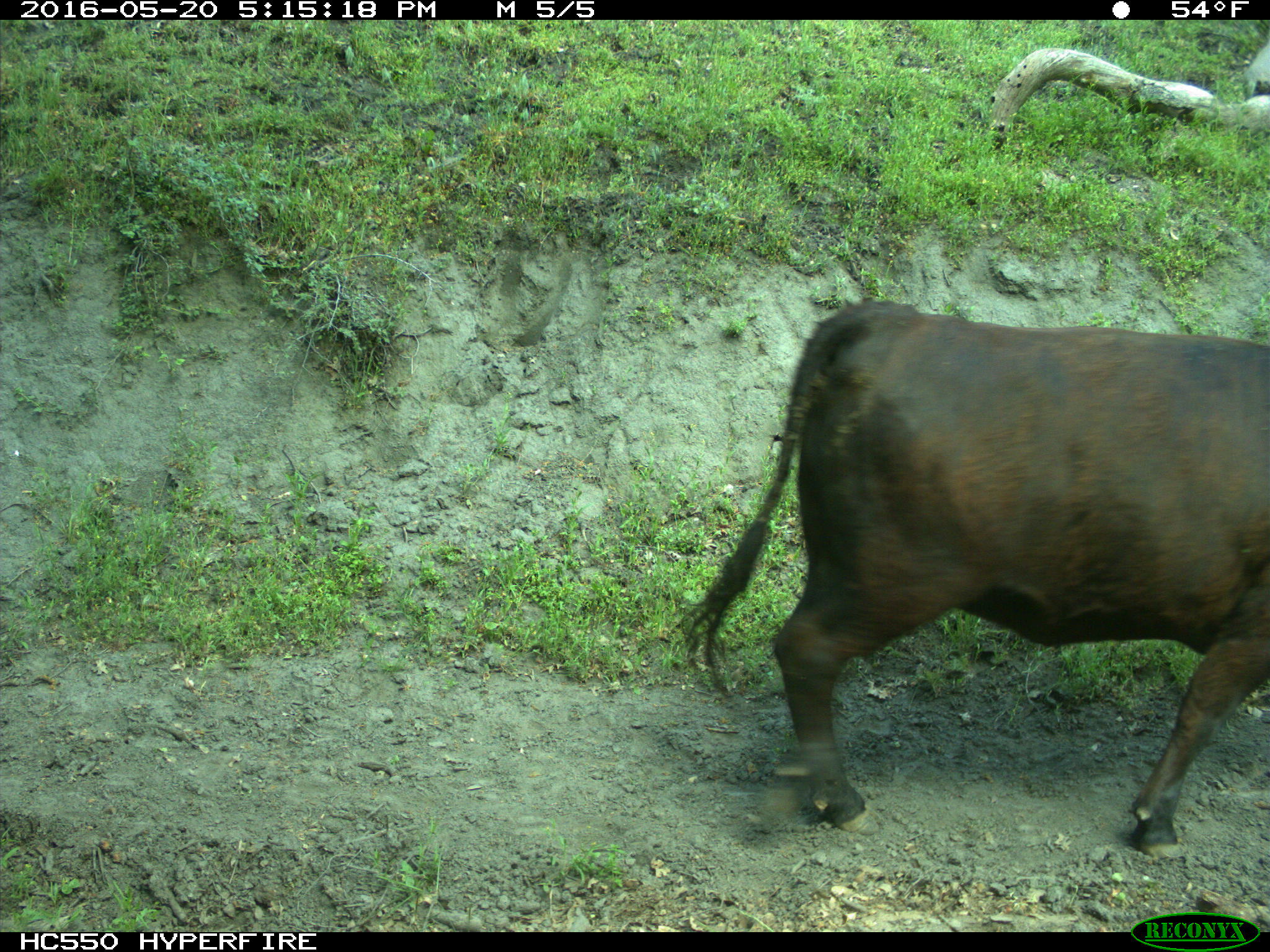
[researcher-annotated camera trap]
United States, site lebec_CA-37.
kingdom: Animalia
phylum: Chordata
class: Mammalia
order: Artiodactyla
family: Bovidae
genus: Bos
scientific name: Bos taurus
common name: domestic cow